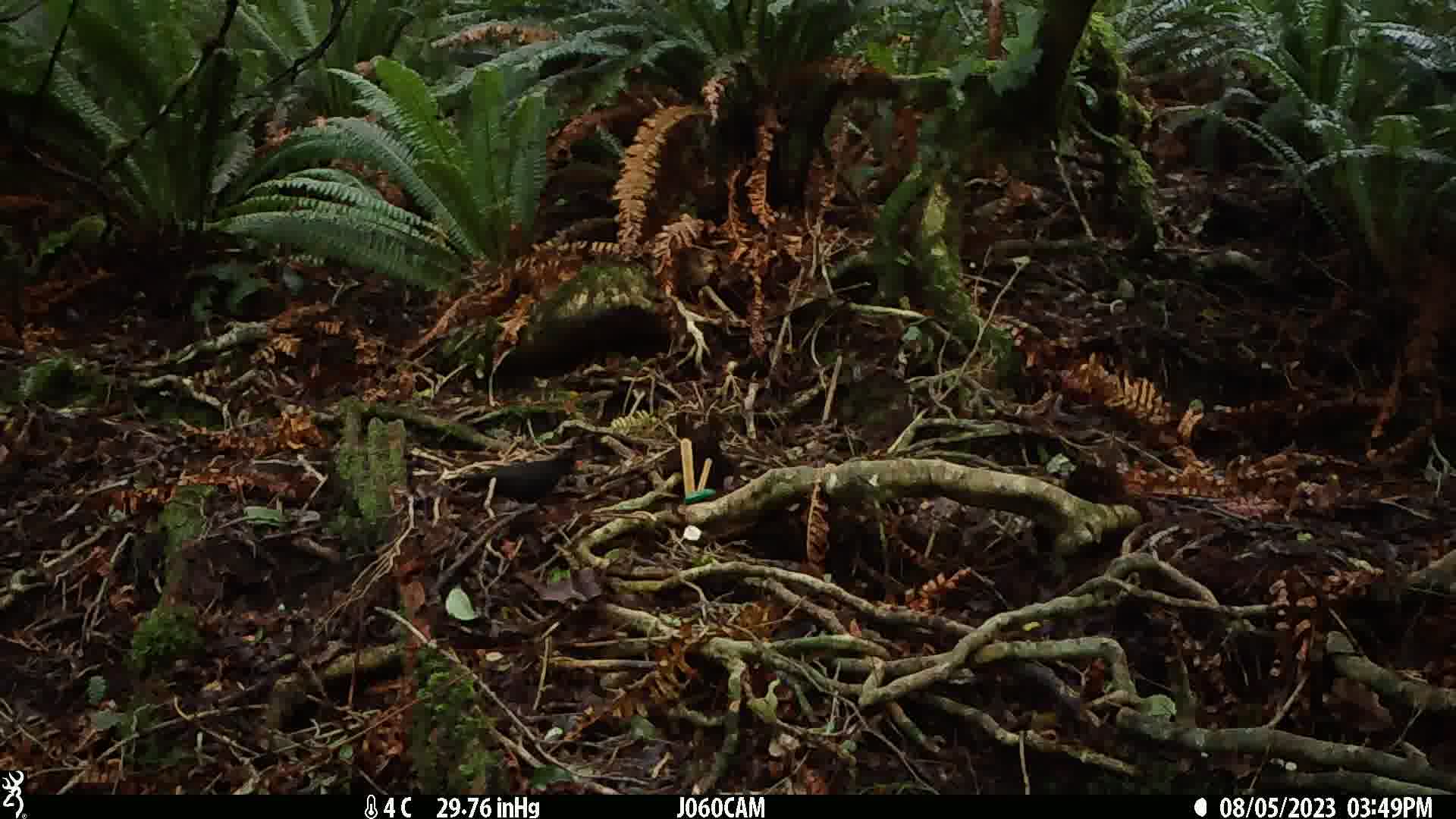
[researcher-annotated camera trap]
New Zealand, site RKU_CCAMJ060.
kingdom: Animalia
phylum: Chordata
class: Aves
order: Passeriformes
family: Turdidae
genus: Turdus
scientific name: Turdus merula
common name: eurasian blackbird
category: blackbird